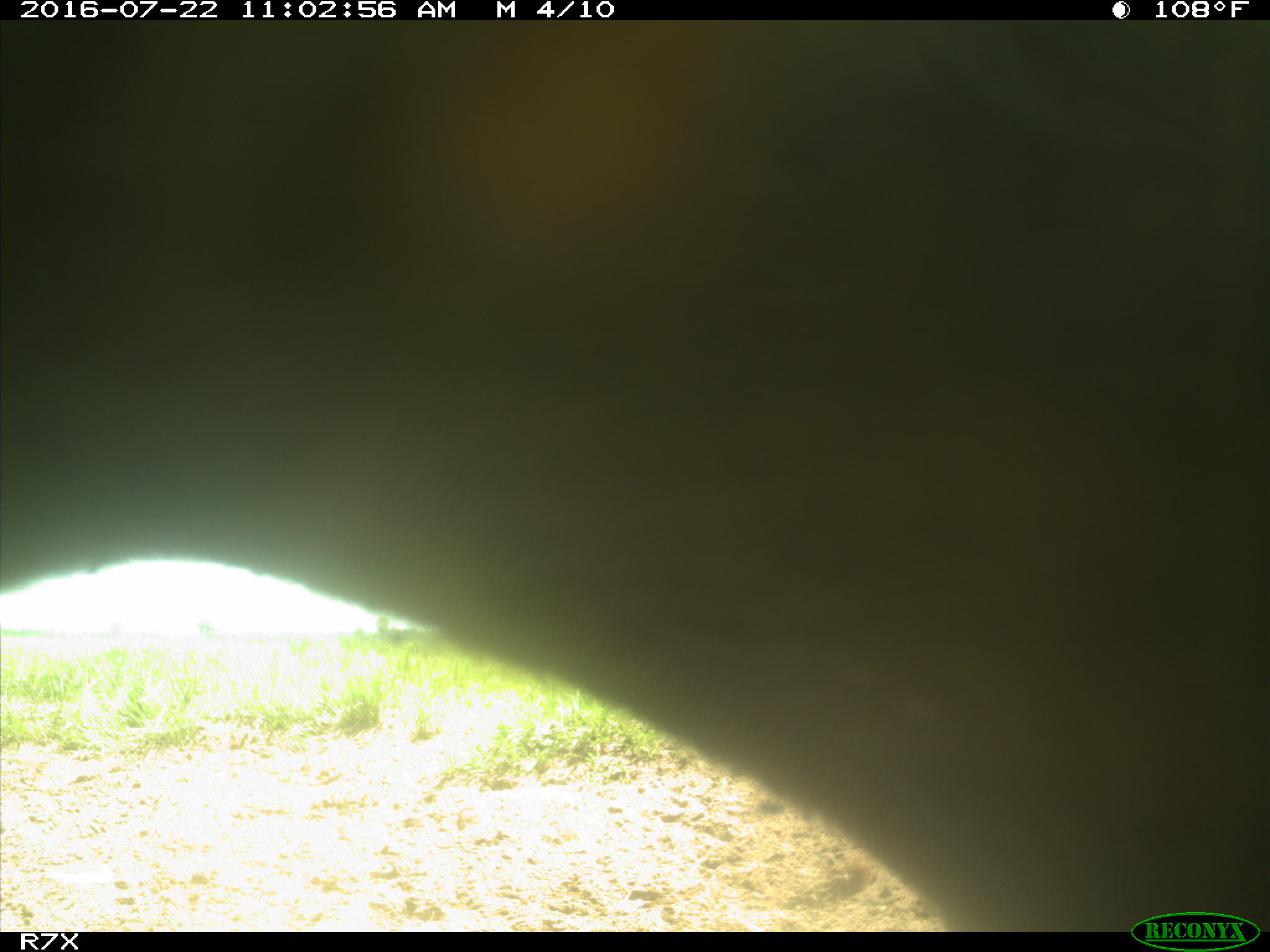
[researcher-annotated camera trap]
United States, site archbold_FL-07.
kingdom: Animalia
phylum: Chordata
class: Mammalia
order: Artiodactyla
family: Bovidae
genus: Bos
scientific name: Bos taurus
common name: domestic cow